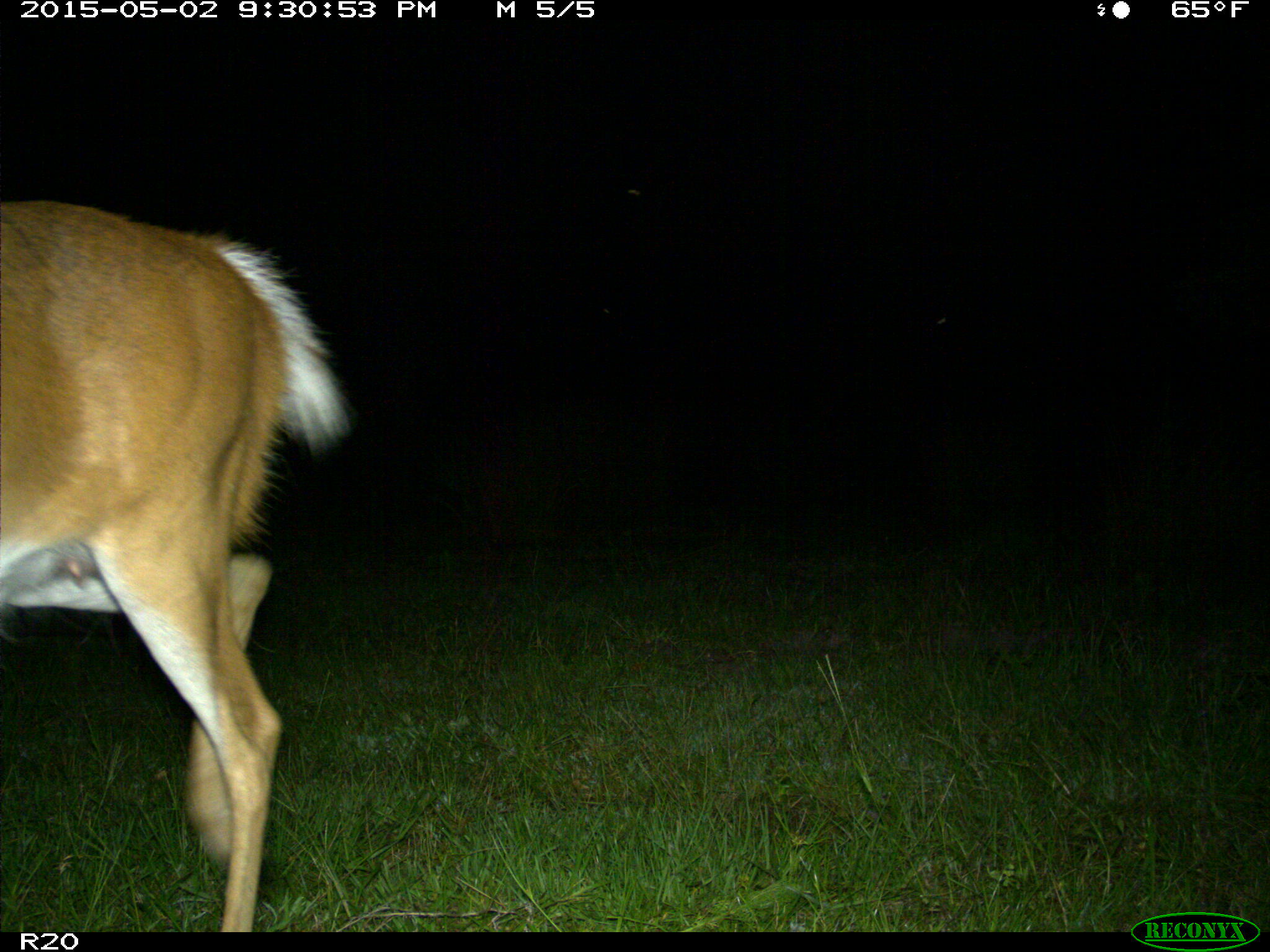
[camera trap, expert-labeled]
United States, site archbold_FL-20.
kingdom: Animalia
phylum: Chordata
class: Mammalia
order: Artiodactyla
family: Cervidae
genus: Odocoileus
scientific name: Odocoileus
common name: deer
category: unidentified deer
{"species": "unidentified deer (deer) (Odocoileus)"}